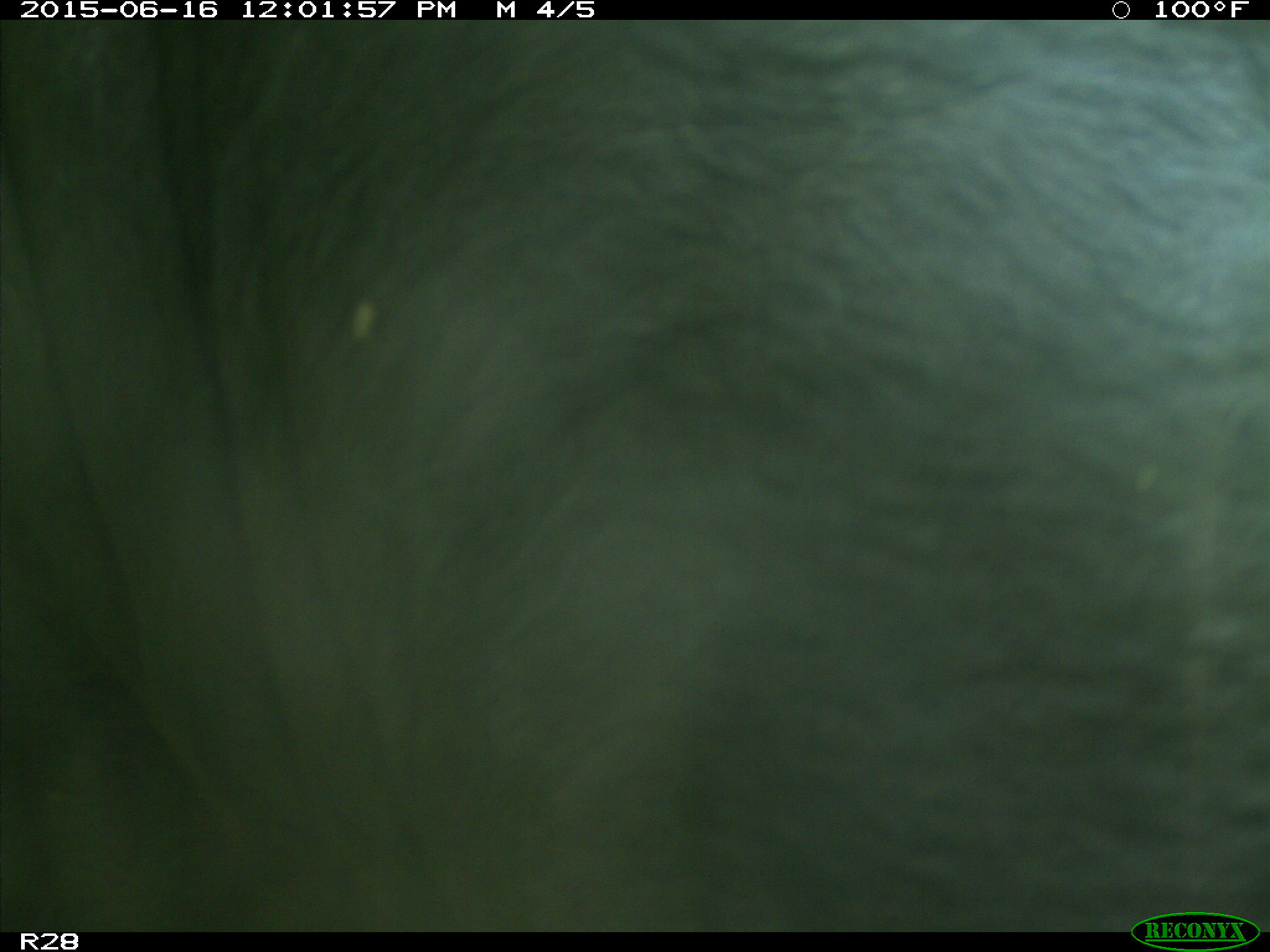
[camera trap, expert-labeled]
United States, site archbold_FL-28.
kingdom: Animalia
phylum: Chordata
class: Mammalia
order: Artiodactyla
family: Bovidae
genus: Bos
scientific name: Bos taurus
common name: domestic cow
Bos taurus (domestic cow).